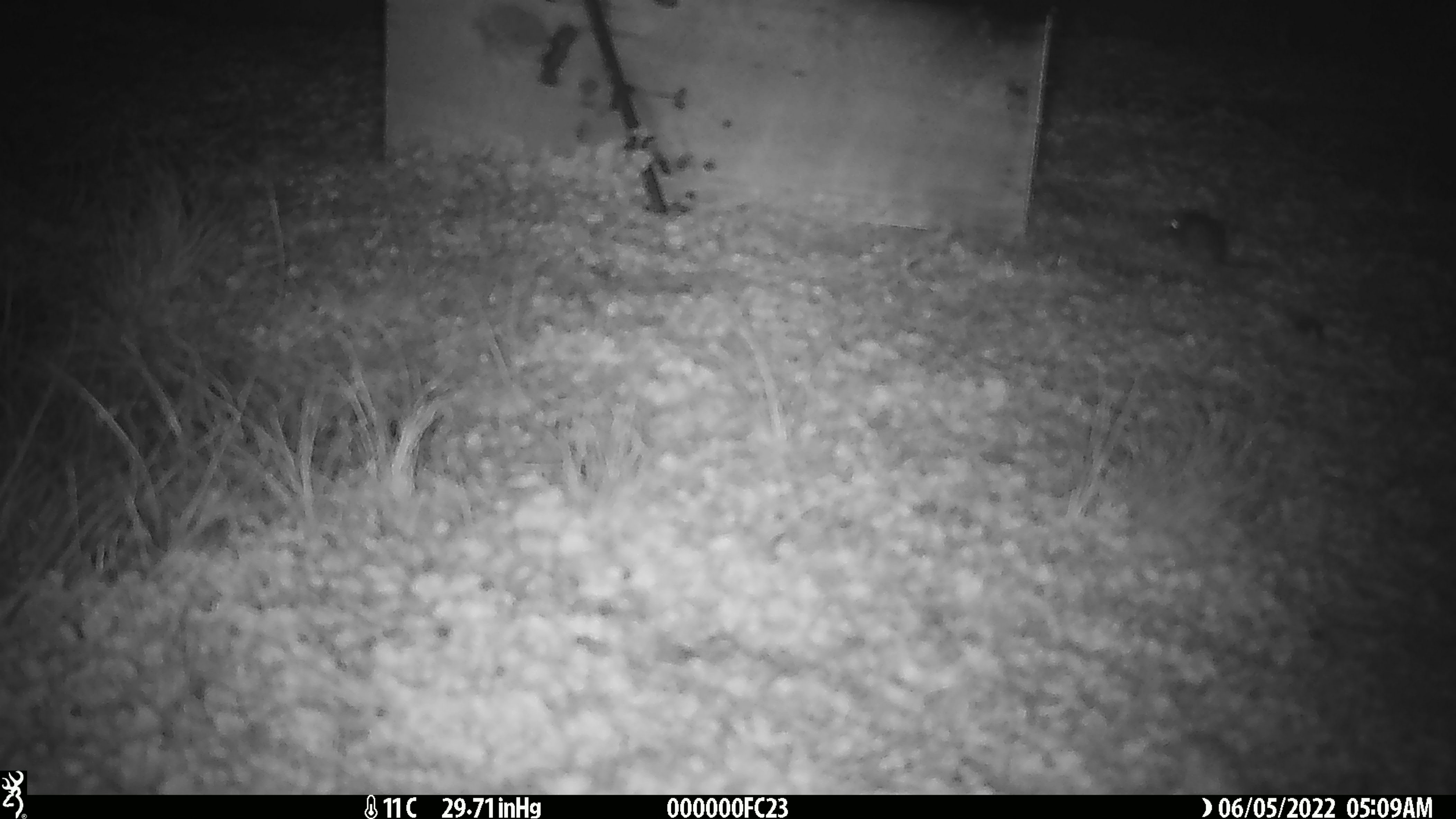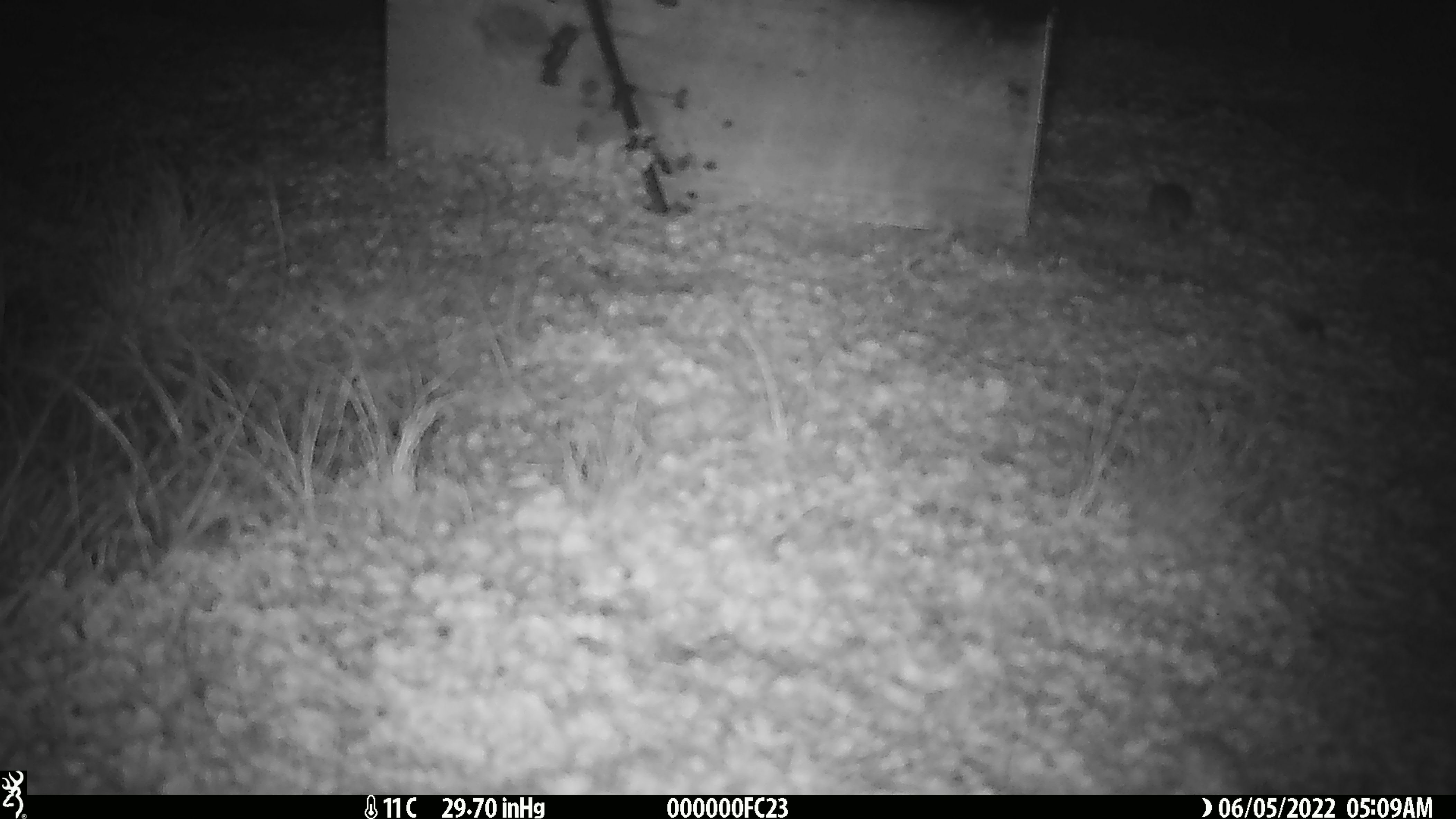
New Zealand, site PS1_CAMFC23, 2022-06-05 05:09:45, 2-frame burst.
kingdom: Animalia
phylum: Chordata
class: Mammalia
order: Rodentia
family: Muridae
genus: Mus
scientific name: Mus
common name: mouse